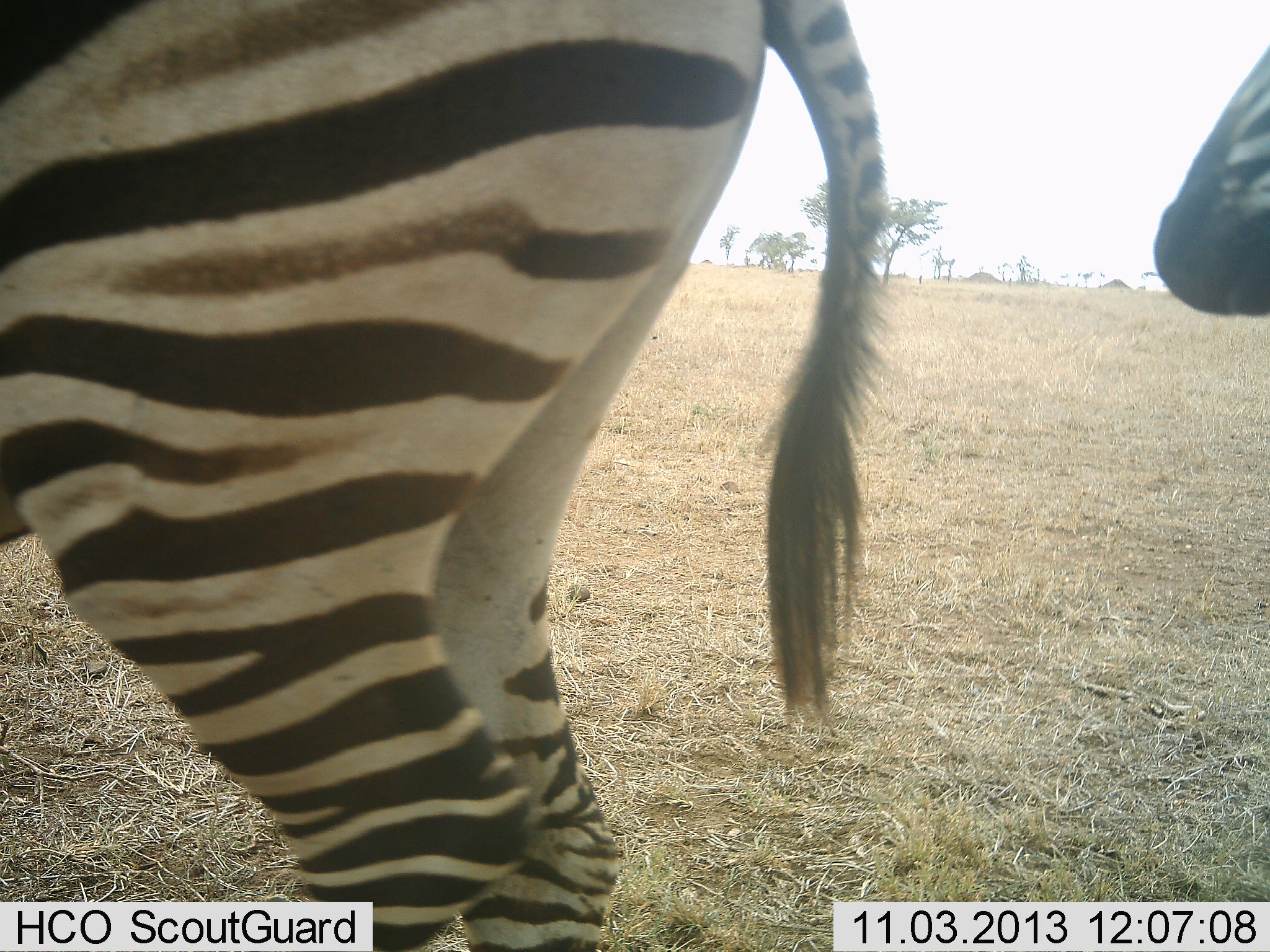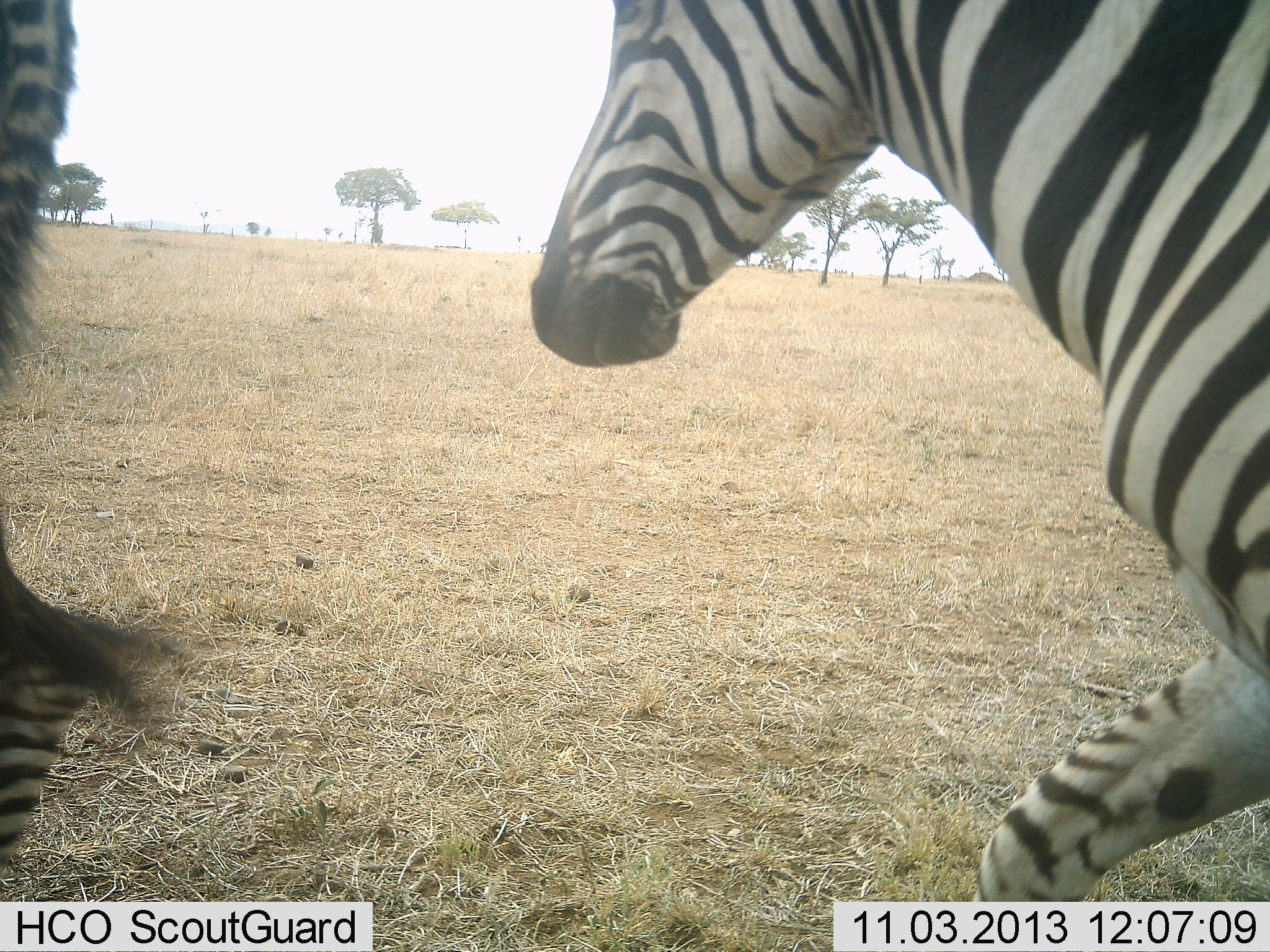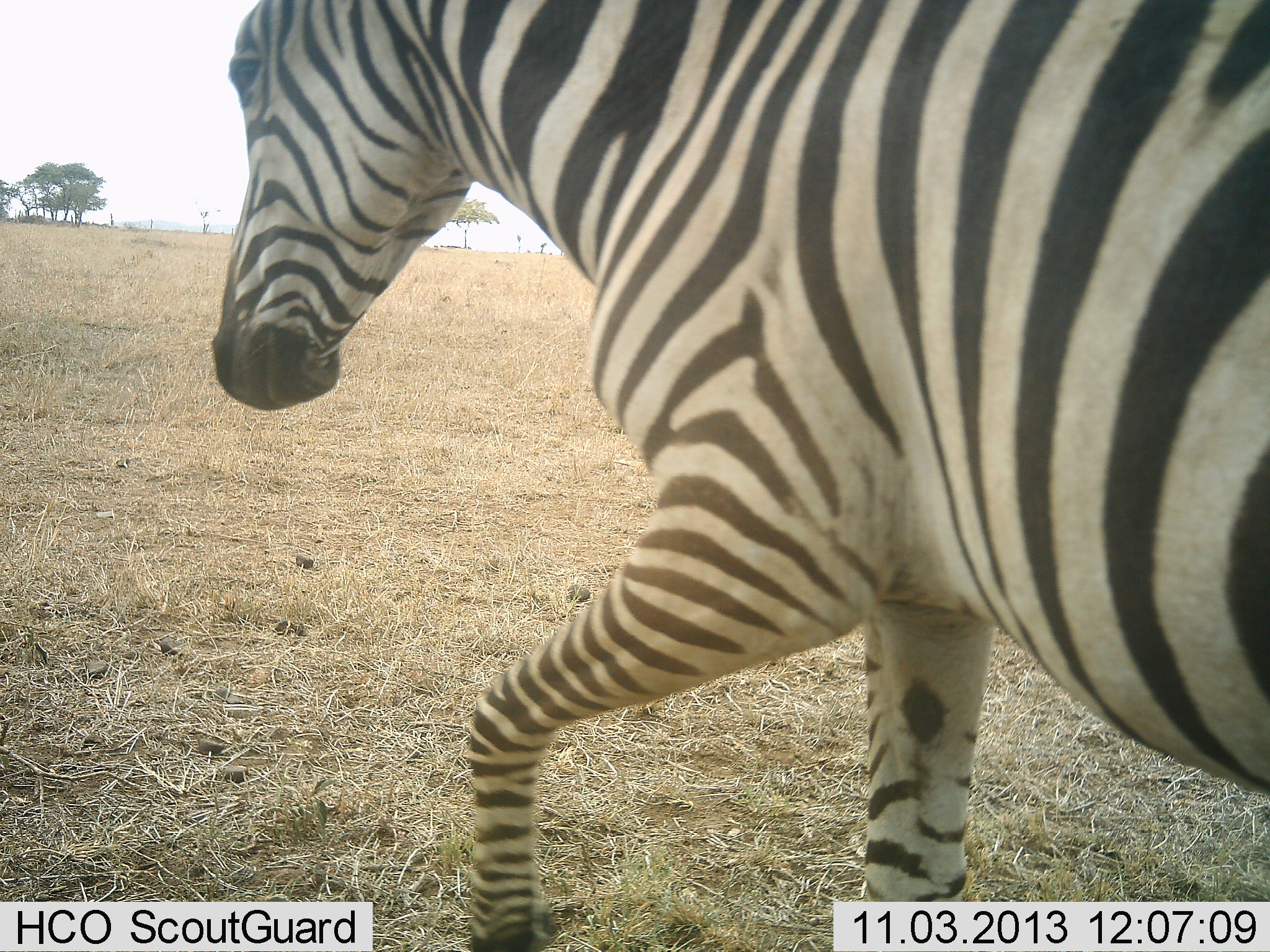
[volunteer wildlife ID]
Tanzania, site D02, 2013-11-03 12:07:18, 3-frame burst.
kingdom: Animalia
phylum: Chordata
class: Mammalia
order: Perissodactyla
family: Equidae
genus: Equus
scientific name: Equus quagga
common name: plains zebra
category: zebra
Zebra (plains zebra) (Equus quagga), count 2. Behavior (volunteer vote fractions): standing 0%, resting 0%, moving 100%, interacting 0%. Young present (vote fraction): 0%. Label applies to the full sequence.